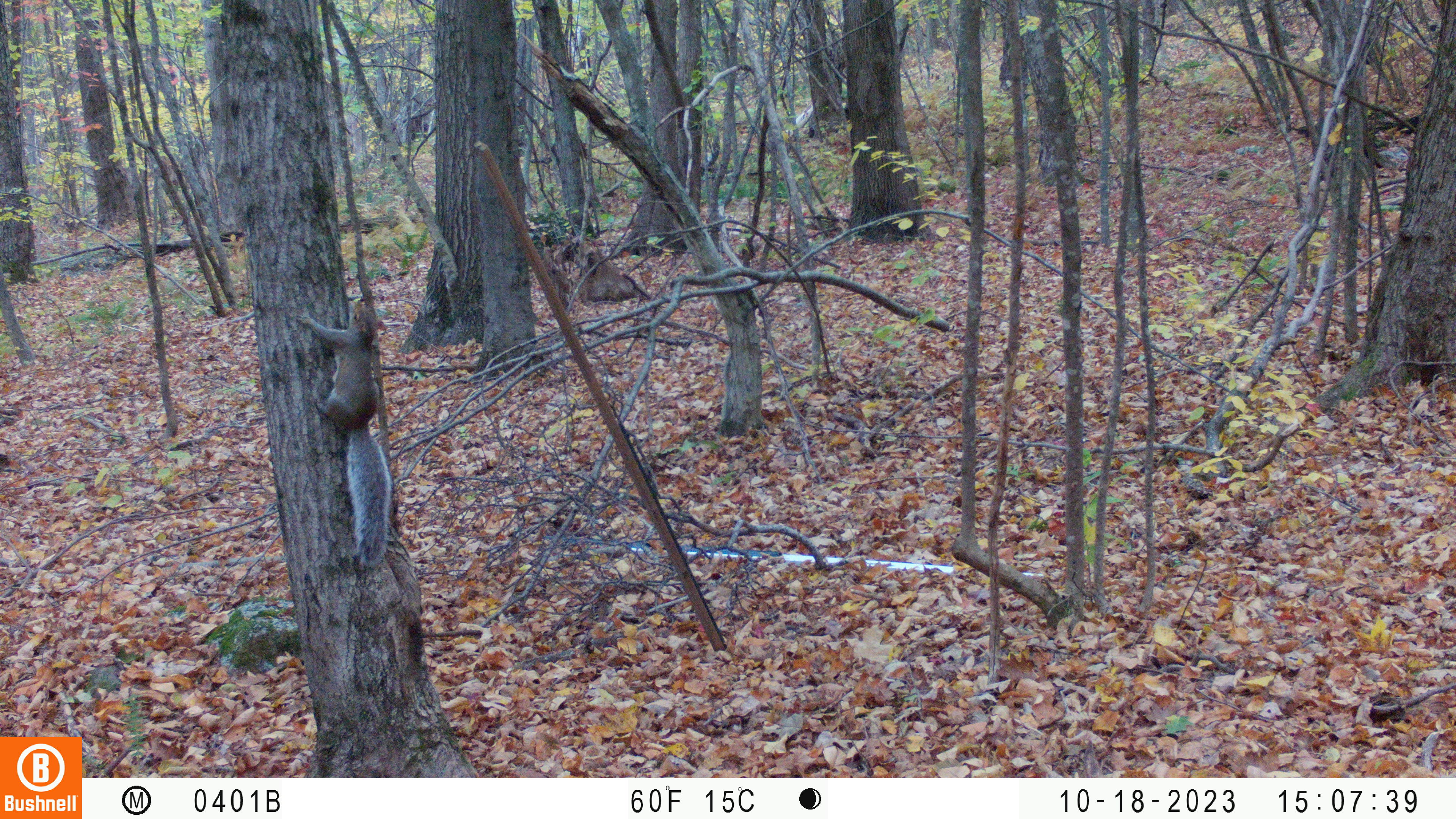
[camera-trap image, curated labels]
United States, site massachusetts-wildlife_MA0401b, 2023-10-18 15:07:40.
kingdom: Animalia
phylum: Chordata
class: Mammalia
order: Rodentia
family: Sciuridae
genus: Sciurus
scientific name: Sciurus carolinensis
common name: gray squirrel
Gray squirrel (Sciurus carolinensis).